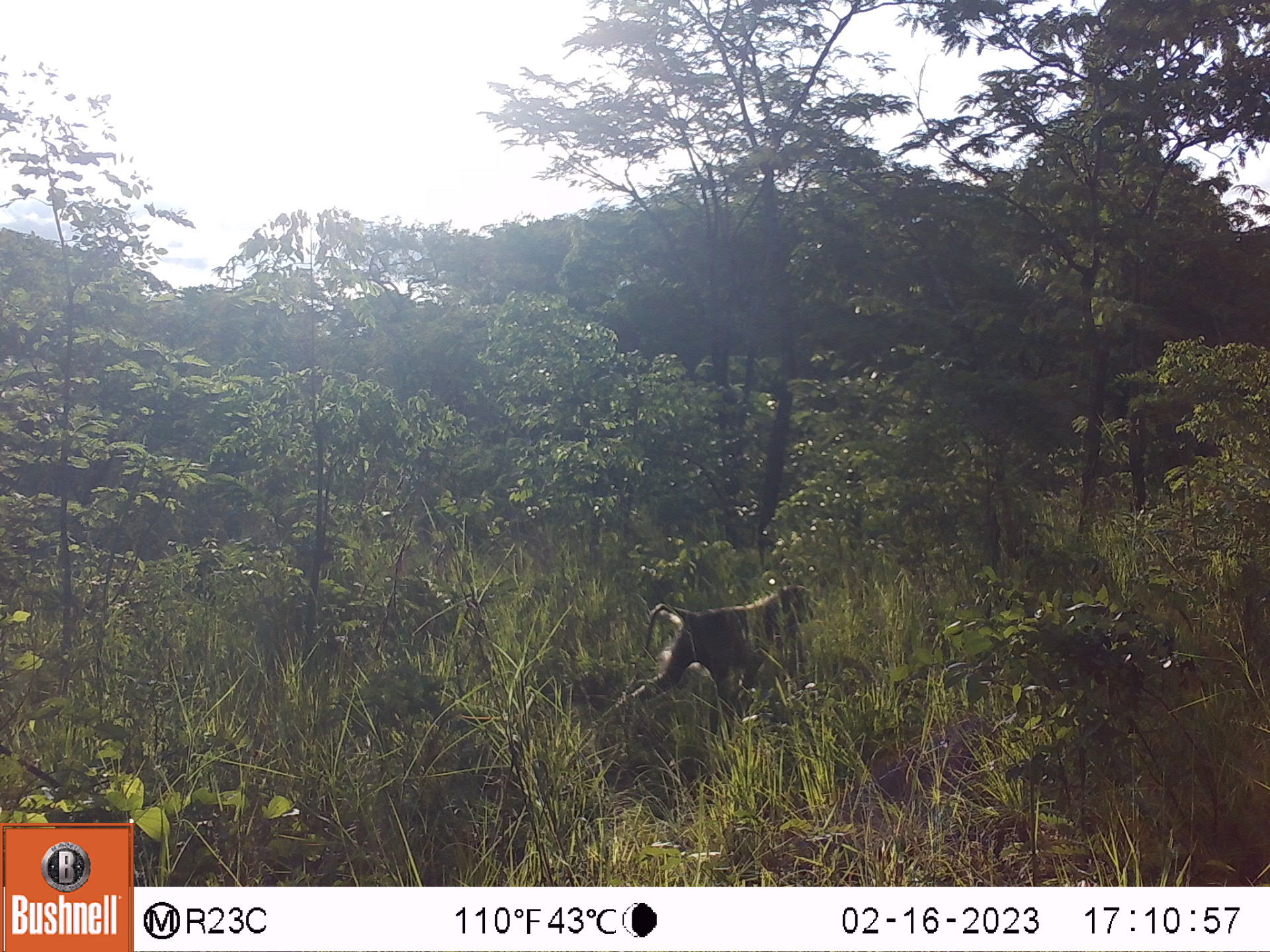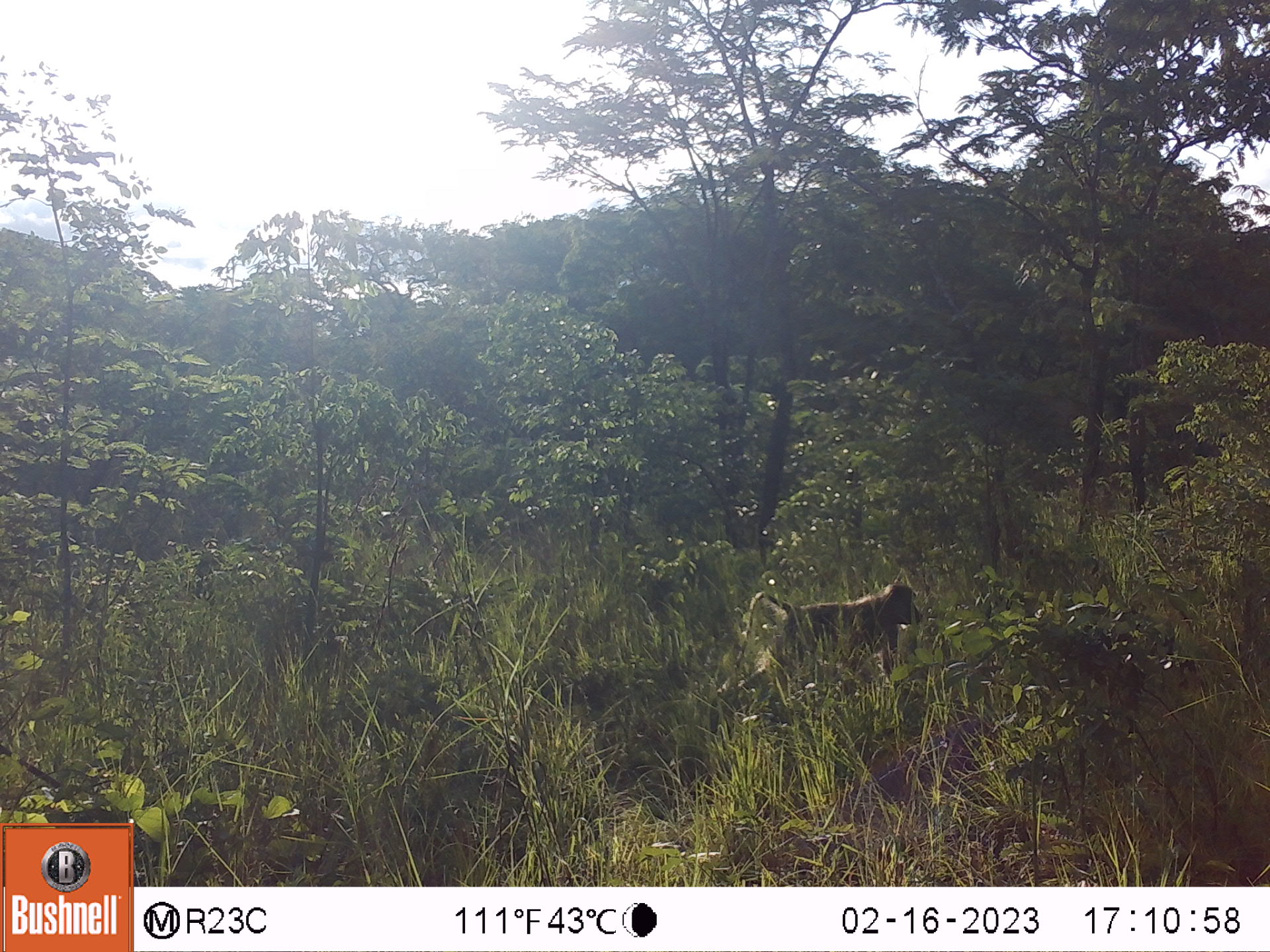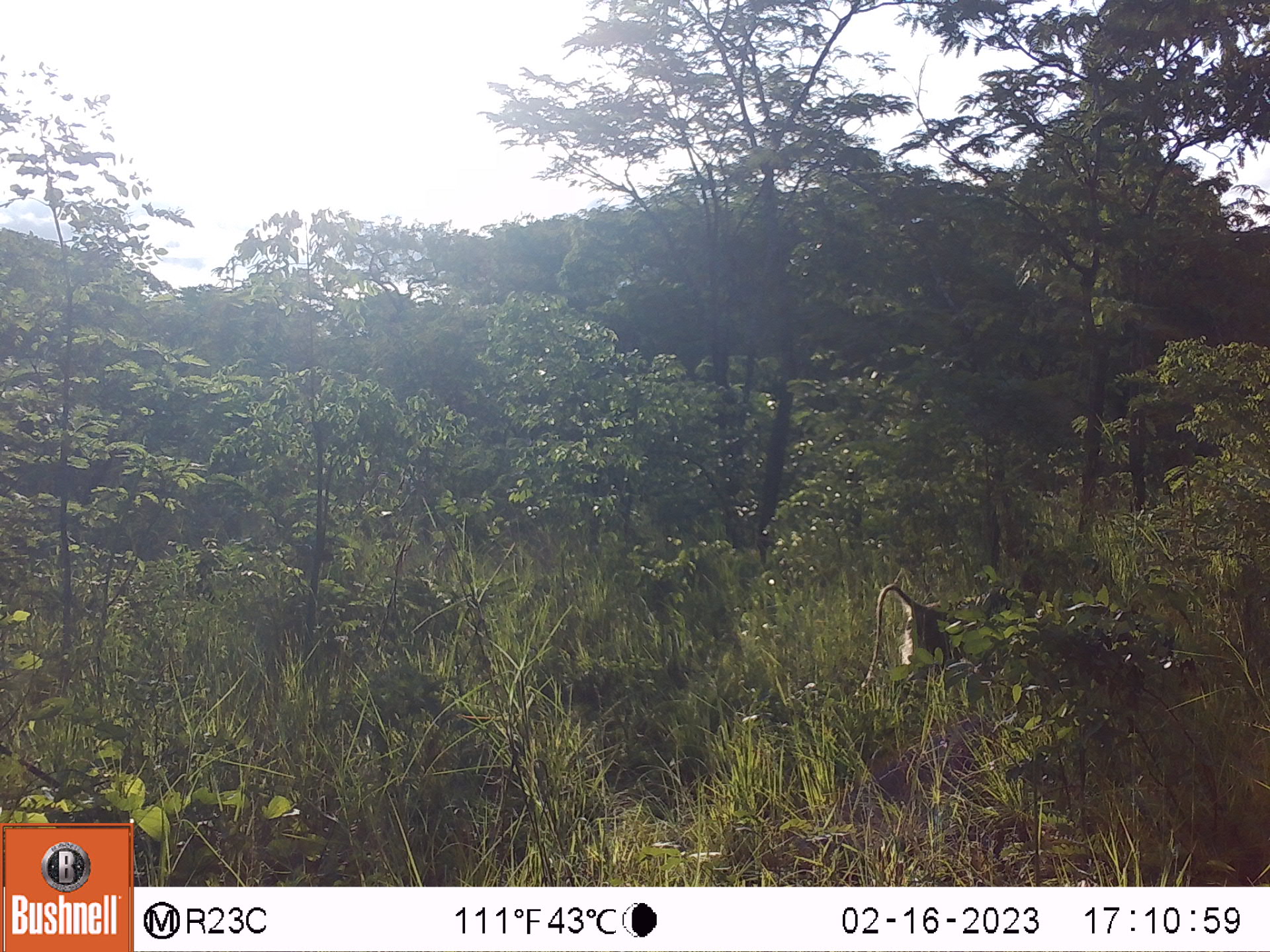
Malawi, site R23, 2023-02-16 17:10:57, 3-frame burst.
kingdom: Animalia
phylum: Chordata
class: Mammalia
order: Primates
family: Cercopithecidae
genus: Papio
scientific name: Papio cynocephalus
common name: yellow baboon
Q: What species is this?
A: Yellow baboon (Papio cynocephalus).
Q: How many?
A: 1.